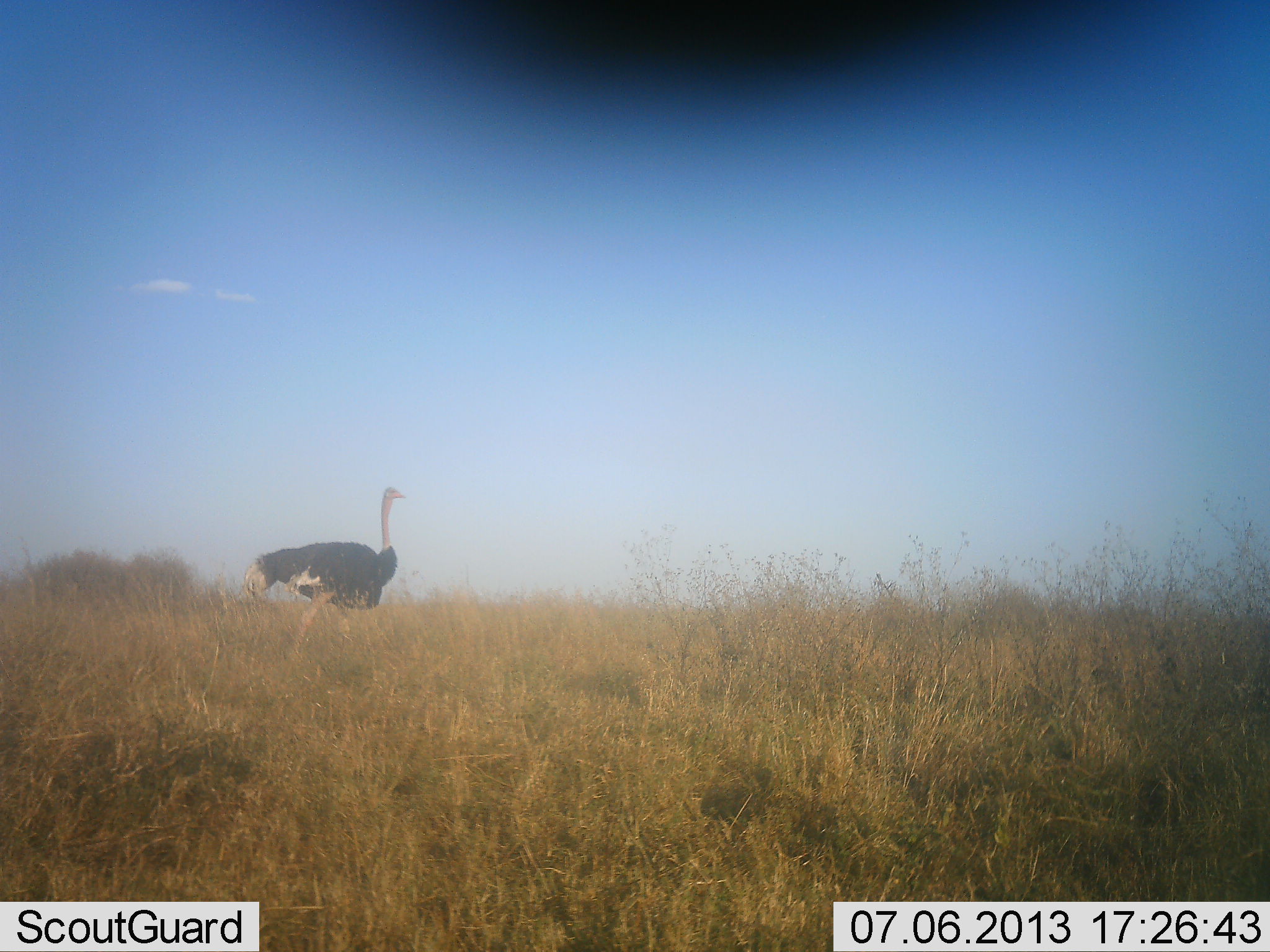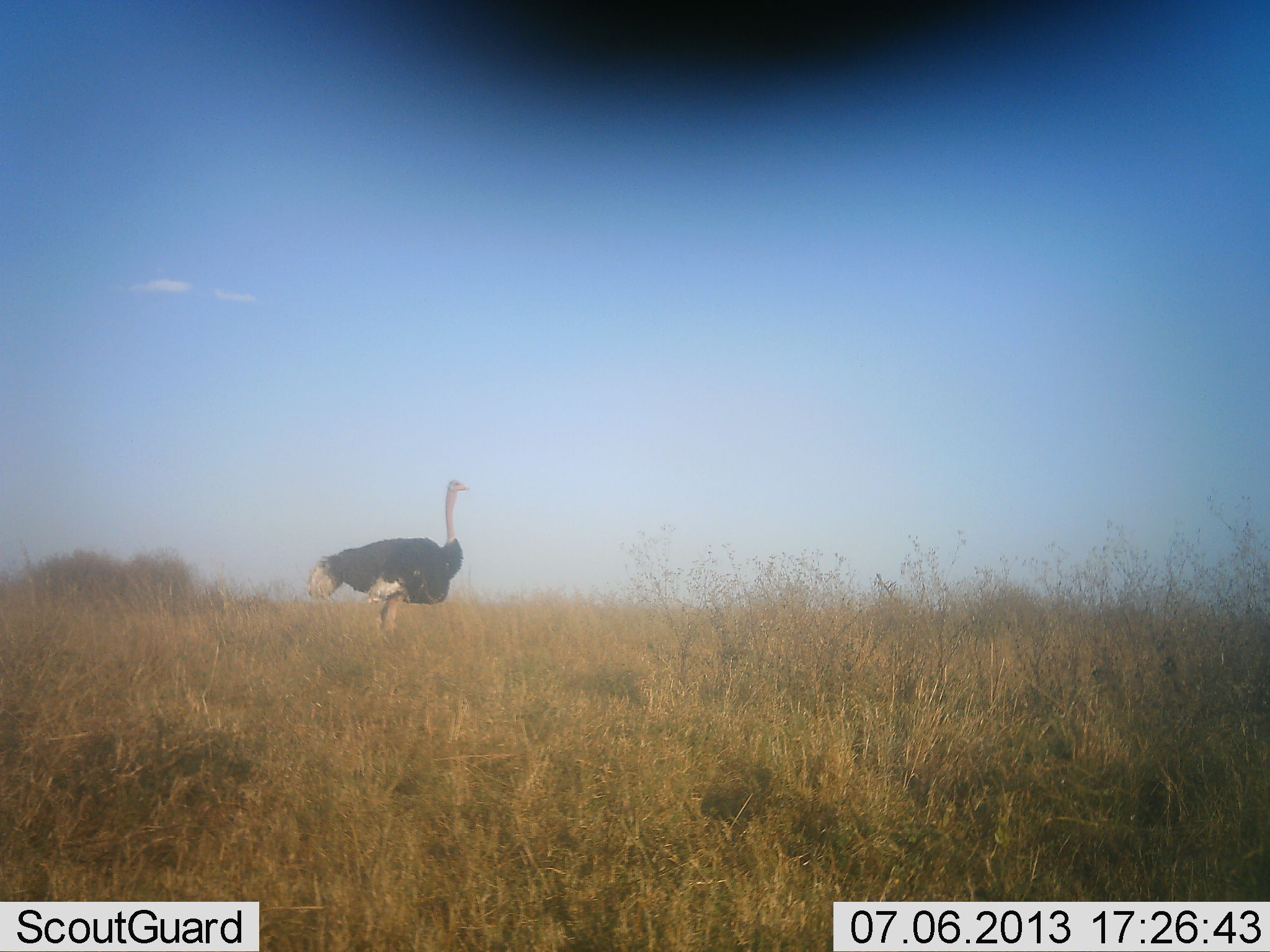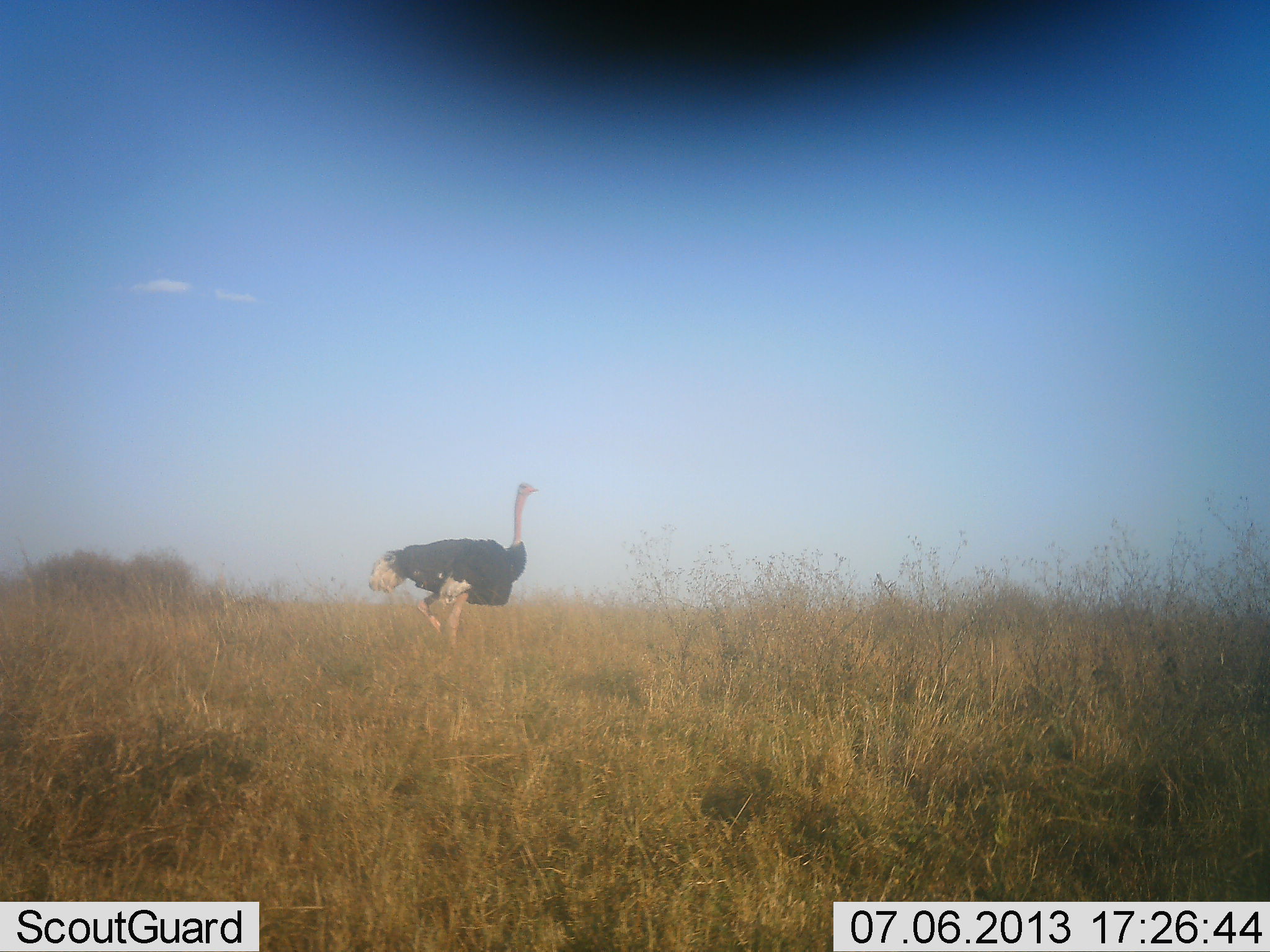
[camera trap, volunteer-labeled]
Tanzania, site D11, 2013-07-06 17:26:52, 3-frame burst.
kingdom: Animalia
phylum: Chordata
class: Aves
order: Struthioniformes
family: Struthionidae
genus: Struthio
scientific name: Struthio camelus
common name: ostrich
Ostrich (Struthio camelus), count 1. Behavior (volunteer vote fractions): standing 18%, resting 0%, moving 82%, interacting 0%. Young present (vote fraction): 0%. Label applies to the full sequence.